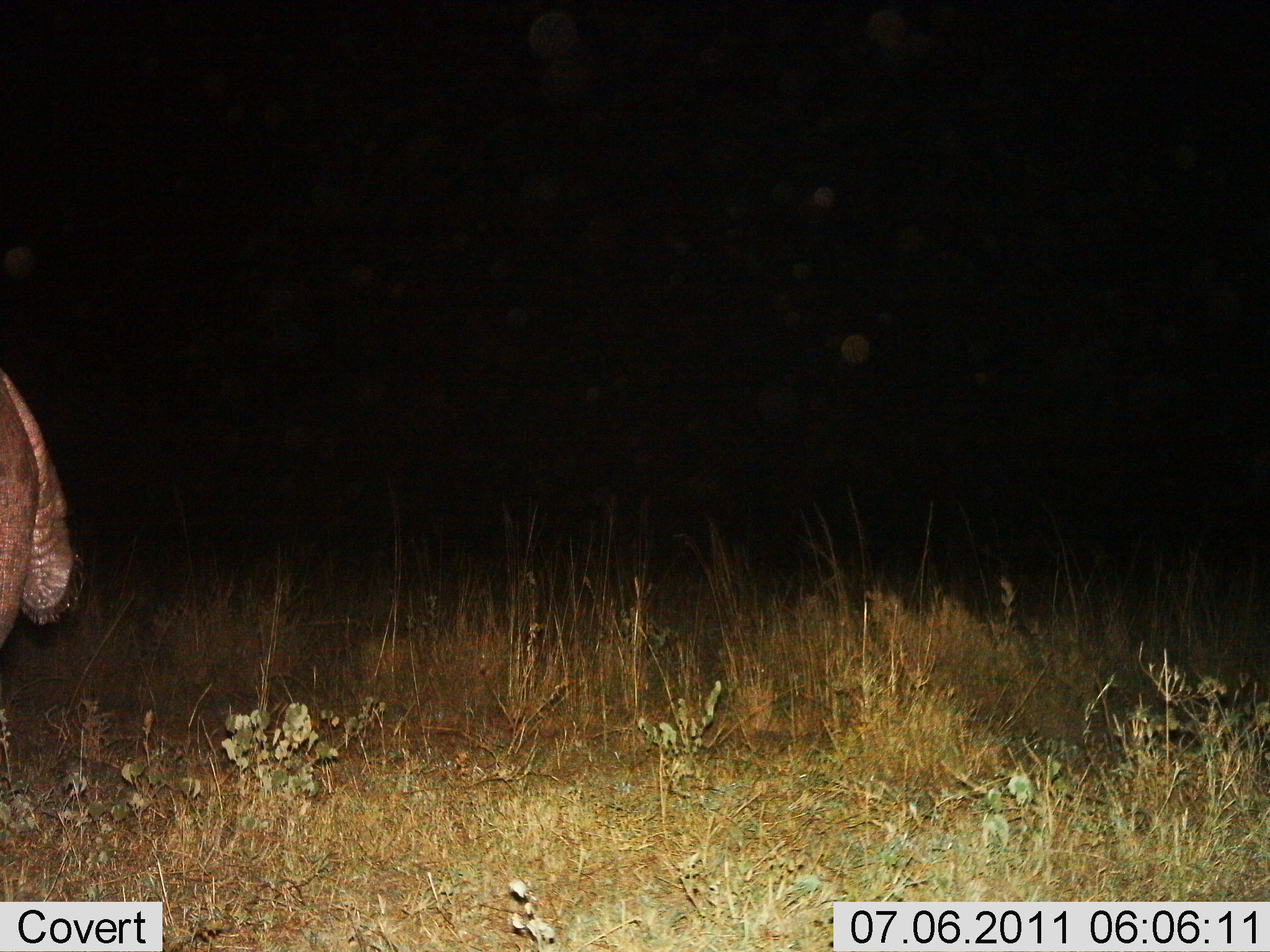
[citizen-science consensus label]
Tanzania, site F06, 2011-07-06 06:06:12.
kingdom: Animalia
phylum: Chordata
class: Mammalia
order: Artiodactyla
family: Hippopotamidae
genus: Hippopotamus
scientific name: Hippopotamus amphibius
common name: hippopotamus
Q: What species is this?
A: Hippopotamus (Hippopotamus amphibius).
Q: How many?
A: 1.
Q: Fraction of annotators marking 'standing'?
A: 50%.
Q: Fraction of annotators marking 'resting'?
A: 0%.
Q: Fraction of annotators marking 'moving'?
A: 50%.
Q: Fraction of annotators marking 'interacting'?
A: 0%.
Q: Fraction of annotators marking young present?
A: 0%.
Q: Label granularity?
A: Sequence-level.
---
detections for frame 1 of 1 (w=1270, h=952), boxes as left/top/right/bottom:
animal: 0/369/85/656